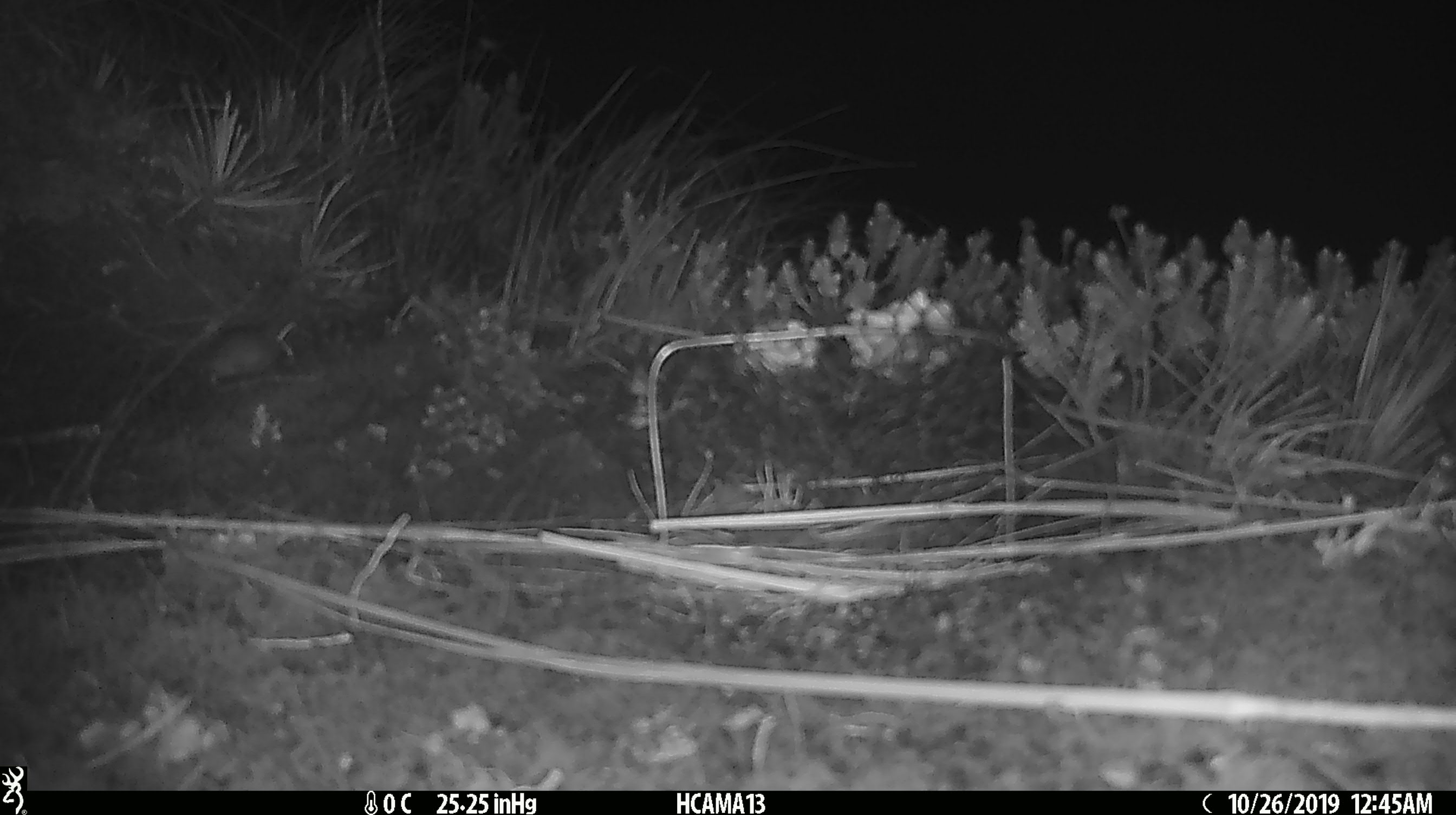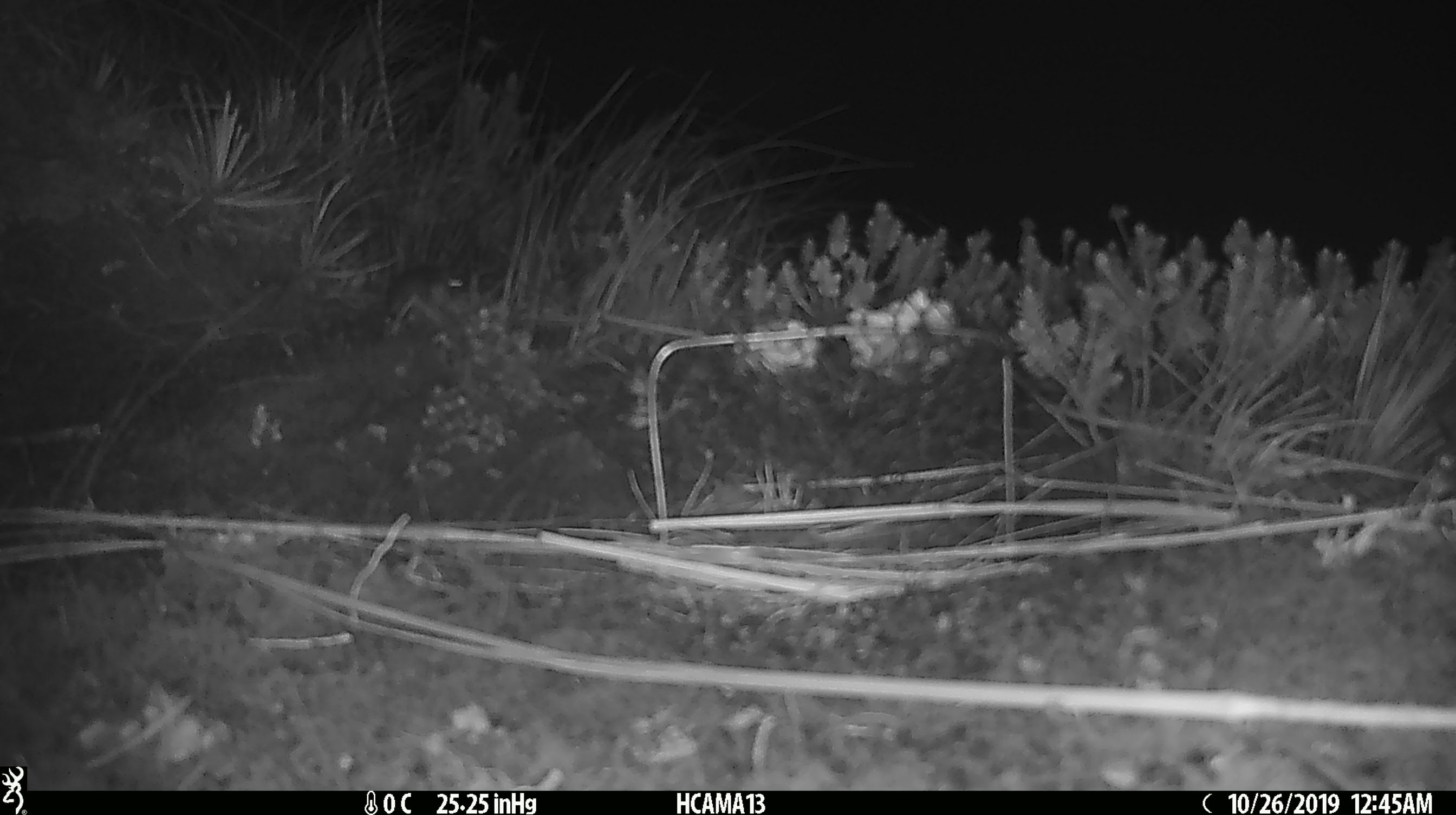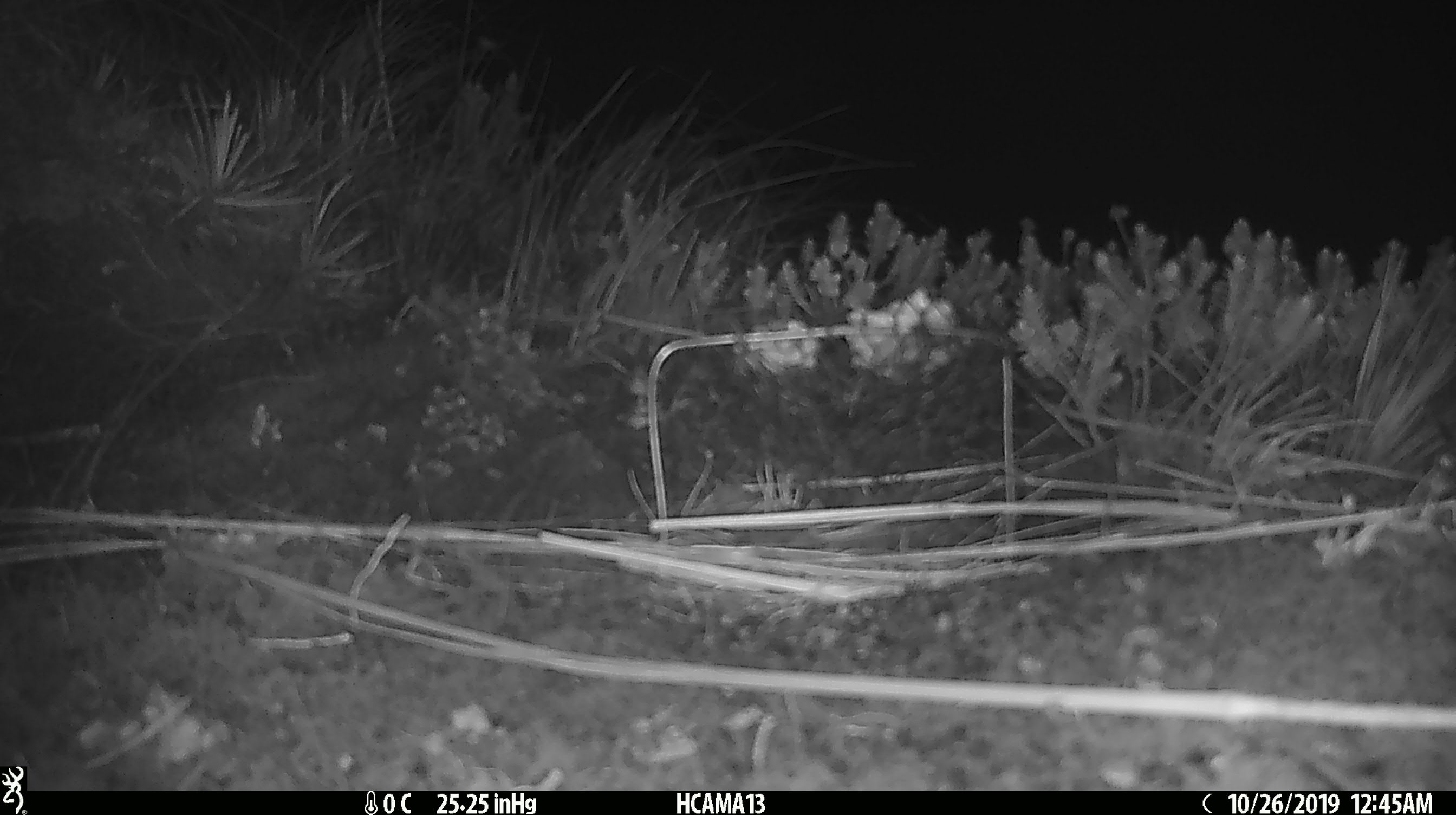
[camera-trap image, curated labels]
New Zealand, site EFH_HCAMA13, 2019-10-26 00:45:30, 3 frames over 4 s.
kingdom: Animalia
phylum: Chordata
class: Mammalia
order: Rodentia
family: Muridae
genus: Mus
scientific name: Mus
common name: mouse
Mouse (Mus).